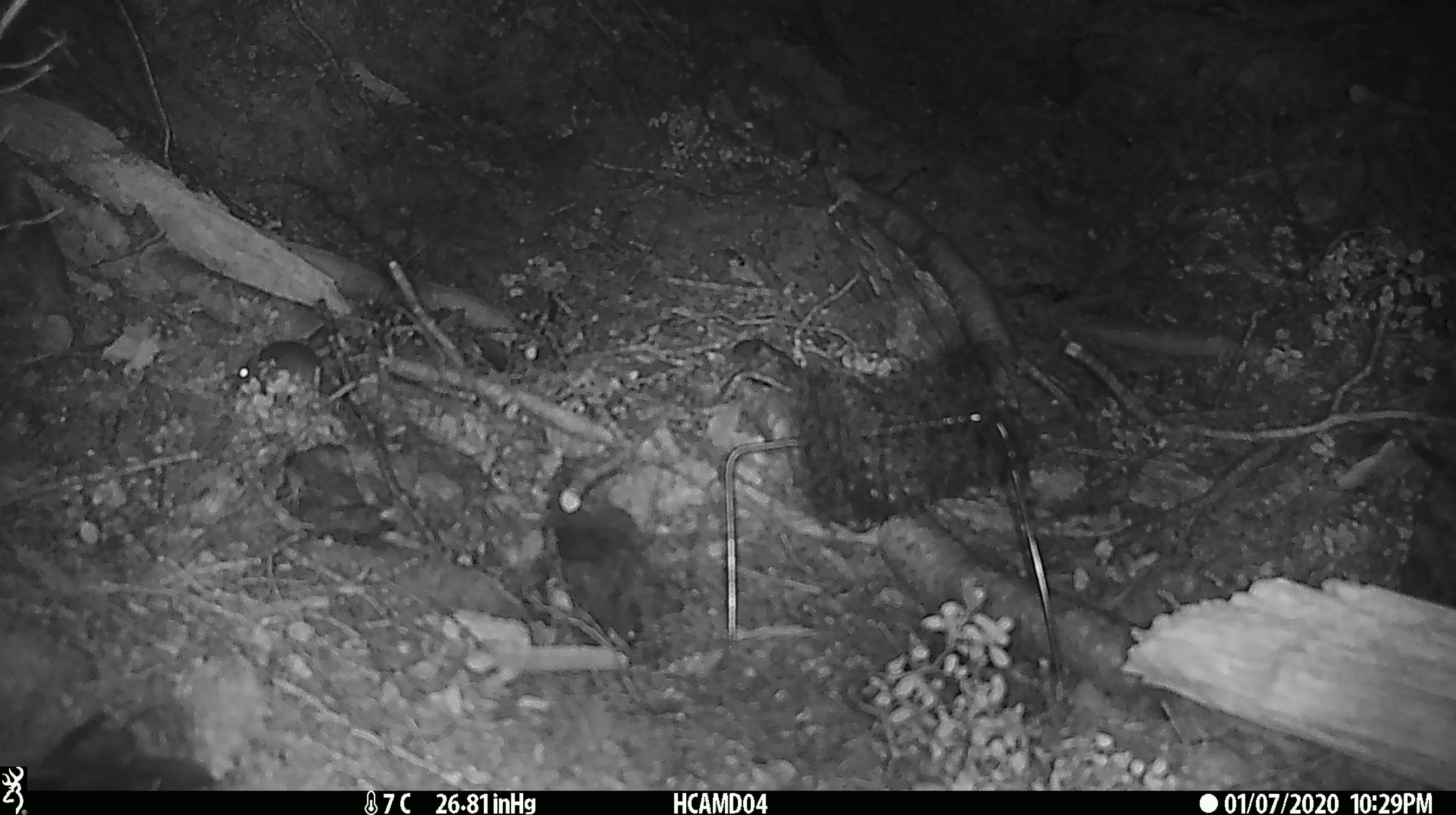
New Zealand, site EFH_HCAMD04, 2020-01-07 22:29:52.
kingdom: Animalia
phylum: Chordata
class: Mammalia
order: Rodentia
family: Muridae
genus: Mus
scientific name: Mus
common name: mouse